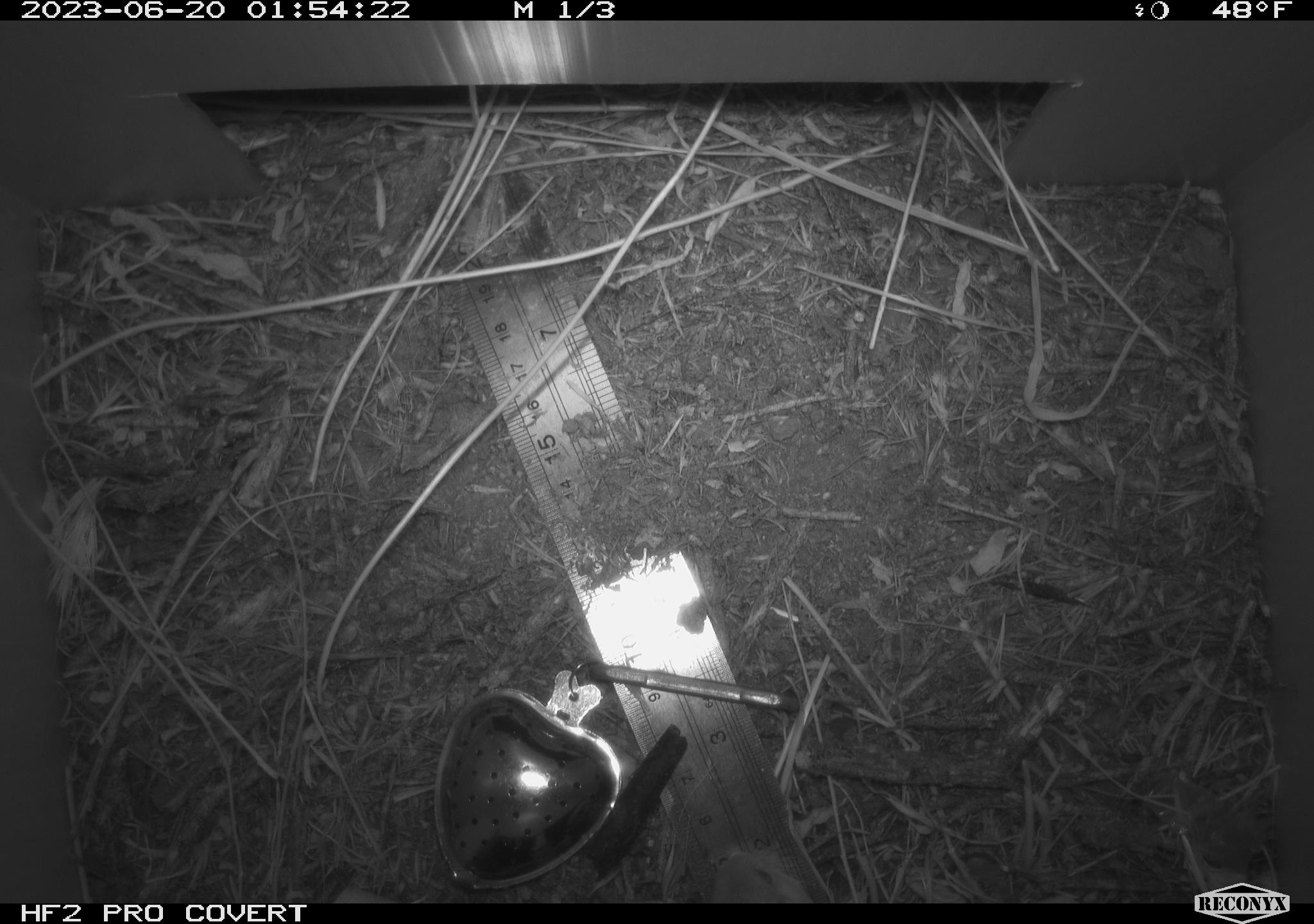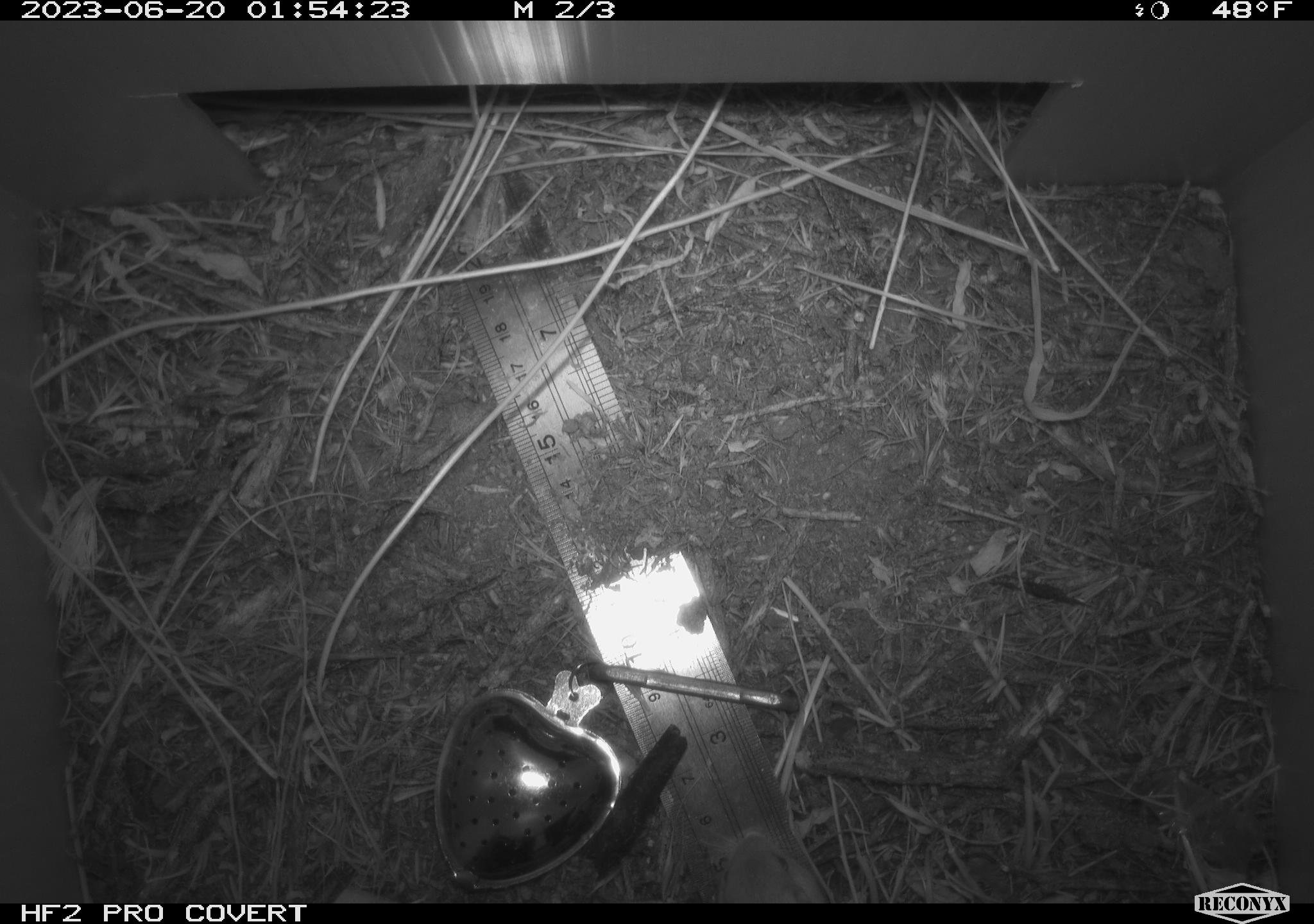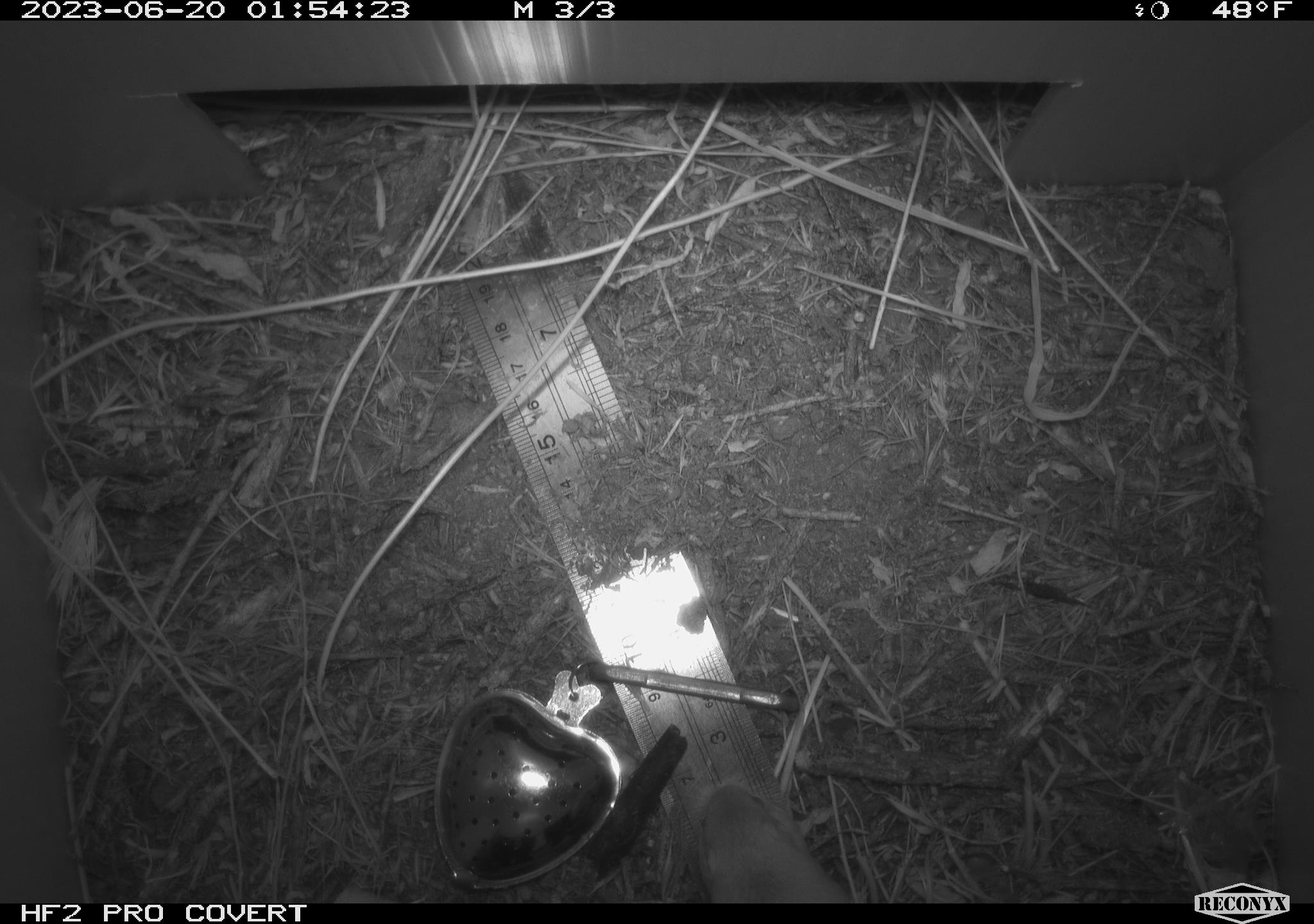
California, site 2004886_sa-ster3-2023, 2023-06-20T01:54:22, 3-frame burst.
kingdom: Animalia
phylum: Chordata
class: Mammalia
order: Rodentia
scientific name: Rodentia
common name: mouse species